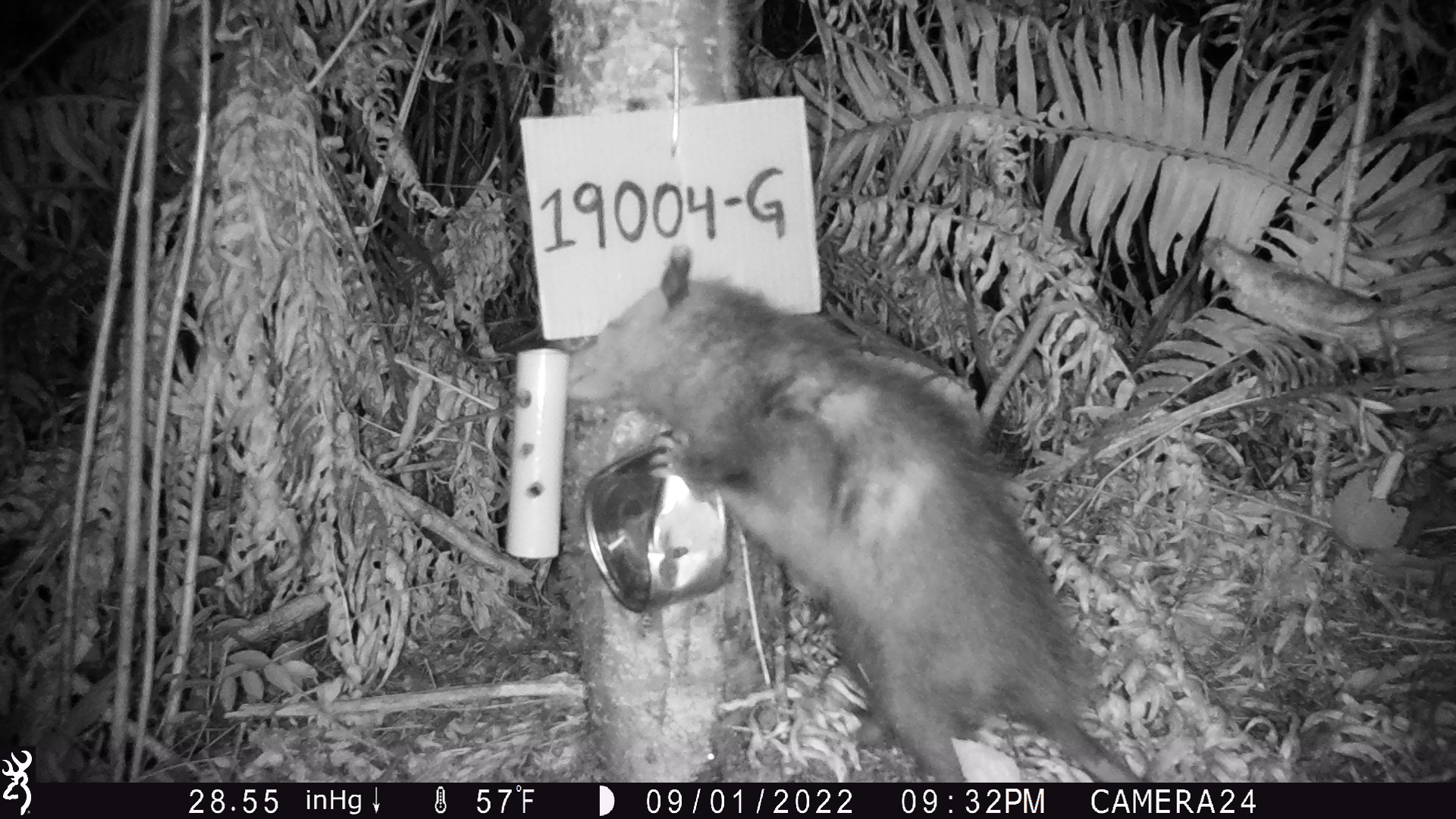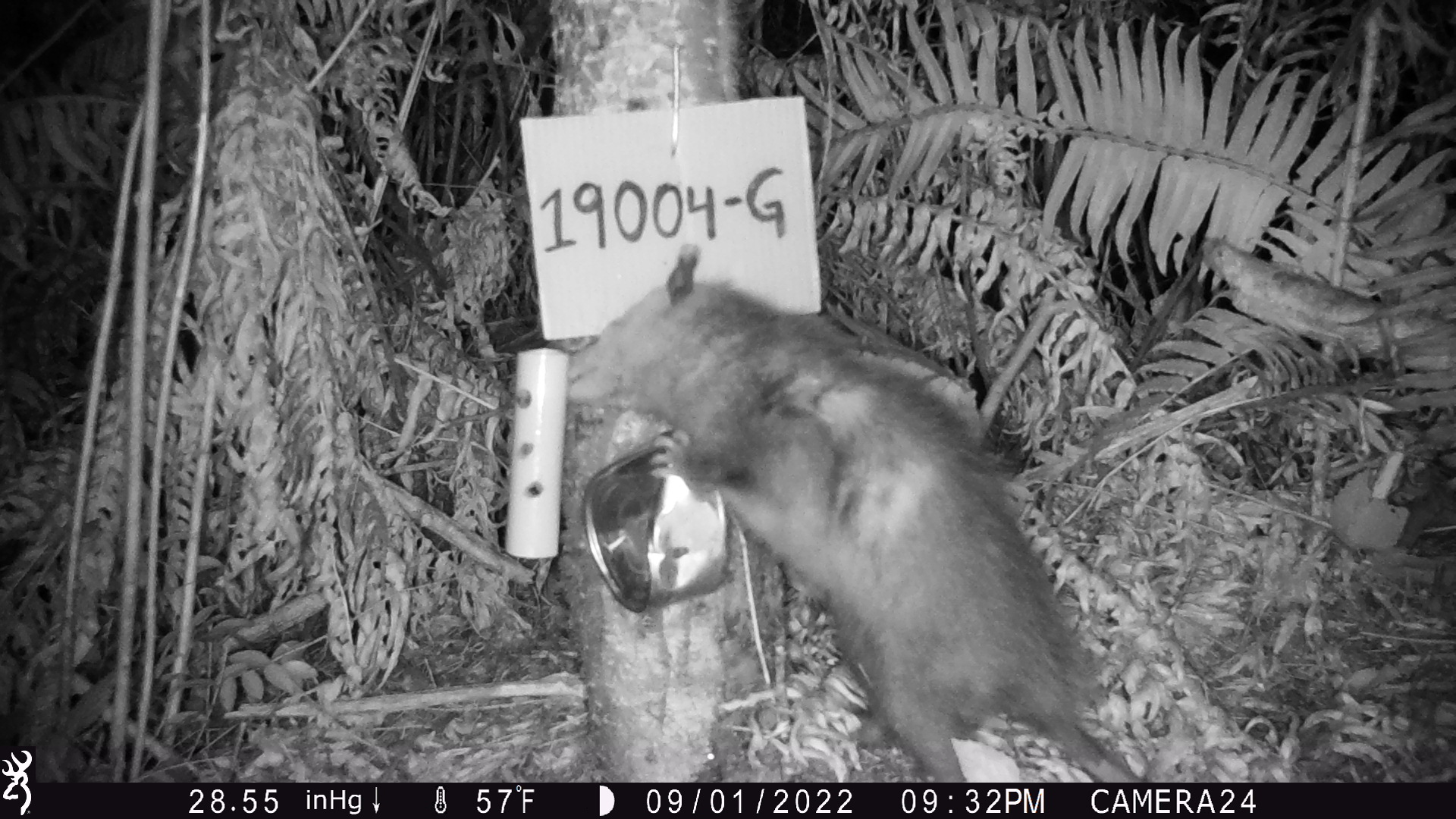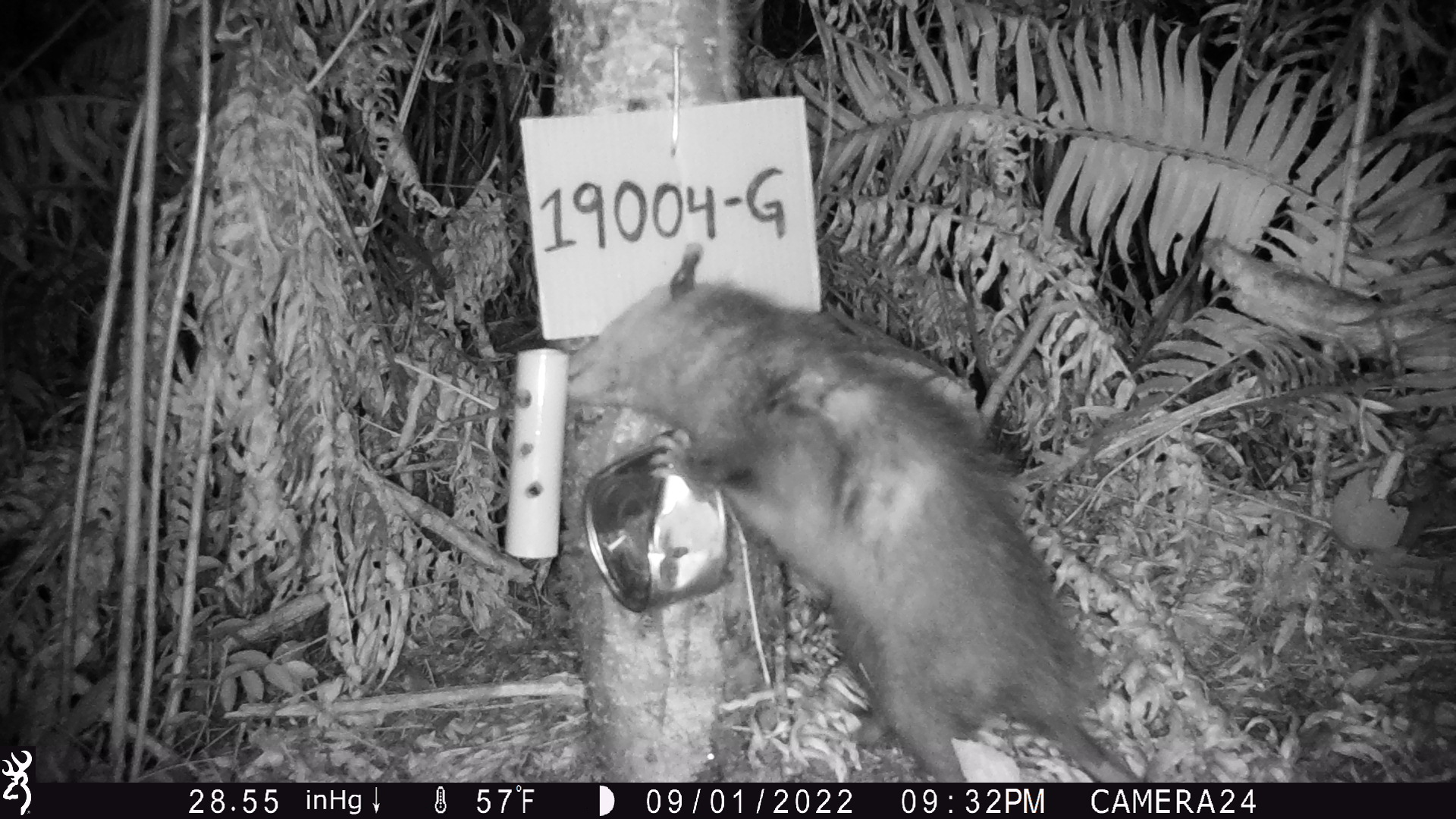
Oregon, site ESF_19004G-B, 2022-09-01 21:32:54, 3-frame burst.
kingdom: Animalia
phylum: Chordata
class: Mammalia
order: Didelphimorphia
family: Didelphidae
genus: Didelphis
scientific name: Didelphis virginiana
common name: virginia opossum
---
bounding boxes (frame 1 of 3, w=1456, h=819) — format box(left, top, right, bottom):
virginia opossum: box(536, 228, 1167, 777)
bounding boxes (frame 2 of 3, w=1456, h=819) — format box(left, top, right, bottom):
virginia opossum: box(541, 239, 1151, 776)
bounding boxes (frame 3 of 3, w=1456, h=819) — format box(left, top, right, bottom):
virginia opossum: box(533, 255, 1154, 772)